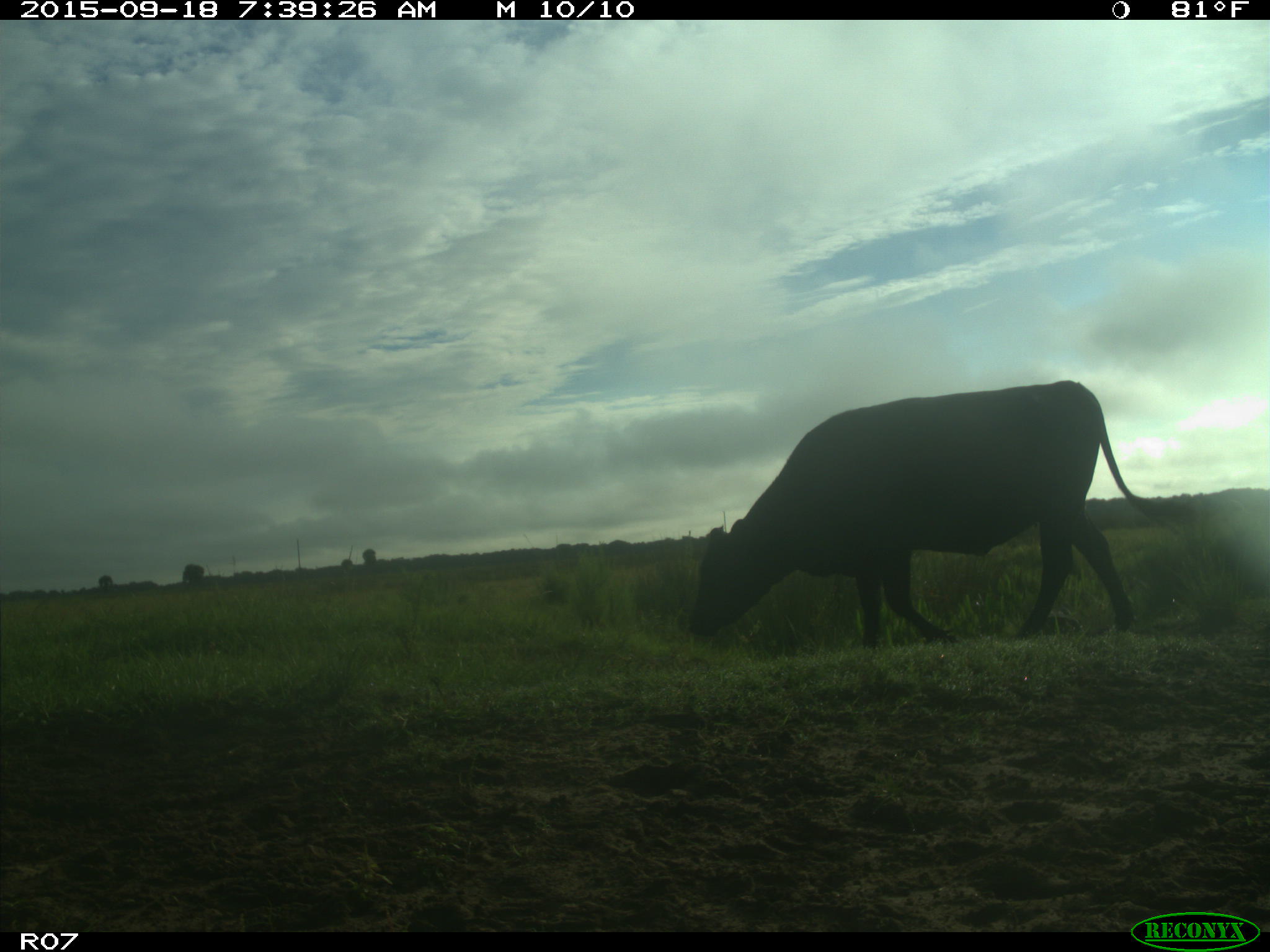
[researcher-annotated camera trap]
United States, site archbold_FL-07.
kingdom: Animalia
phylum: Chordata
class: Mammalia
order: Artiodactyla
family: Bovidae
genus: Bos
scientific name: Bos taurus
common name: domestic cow